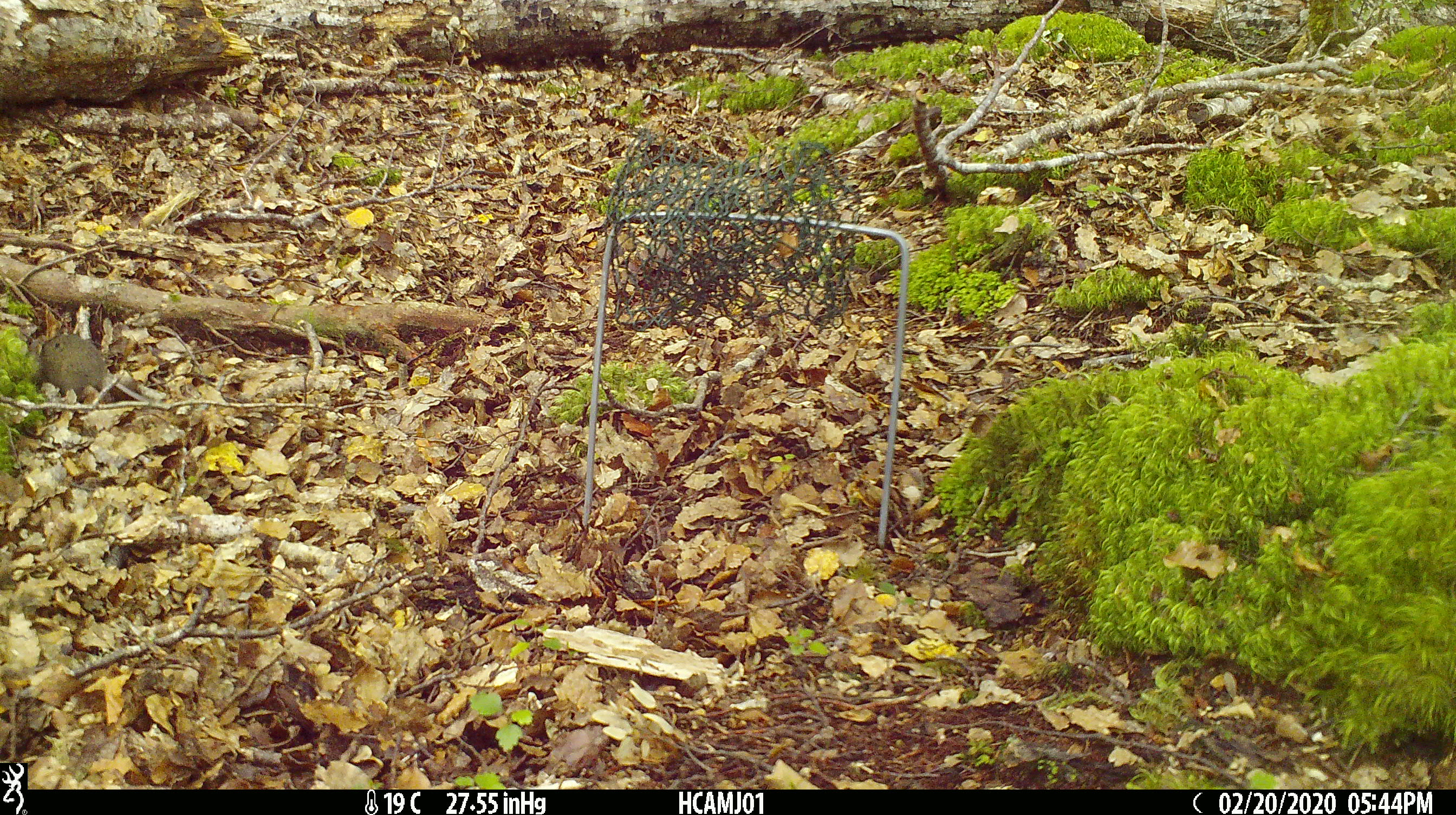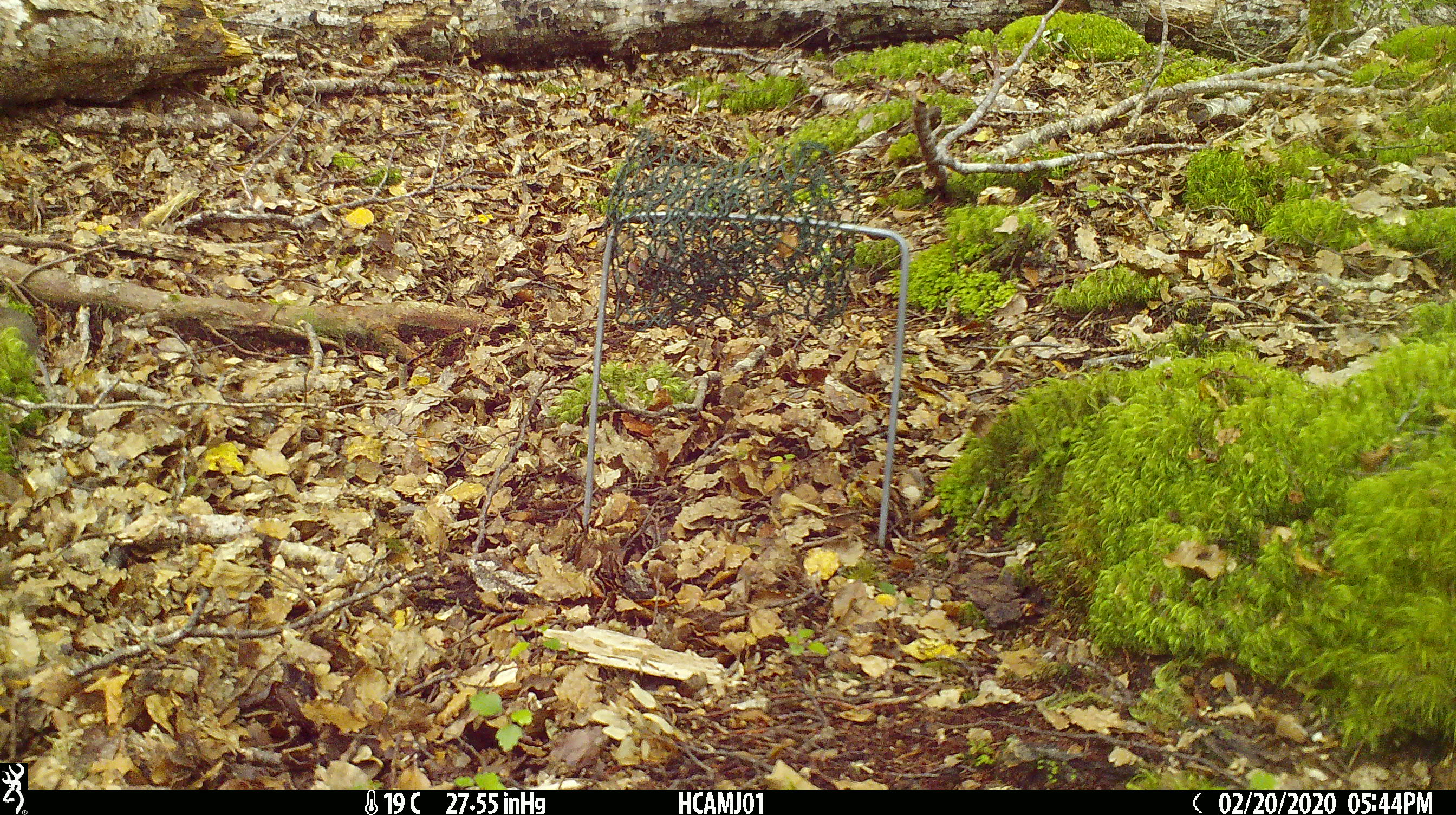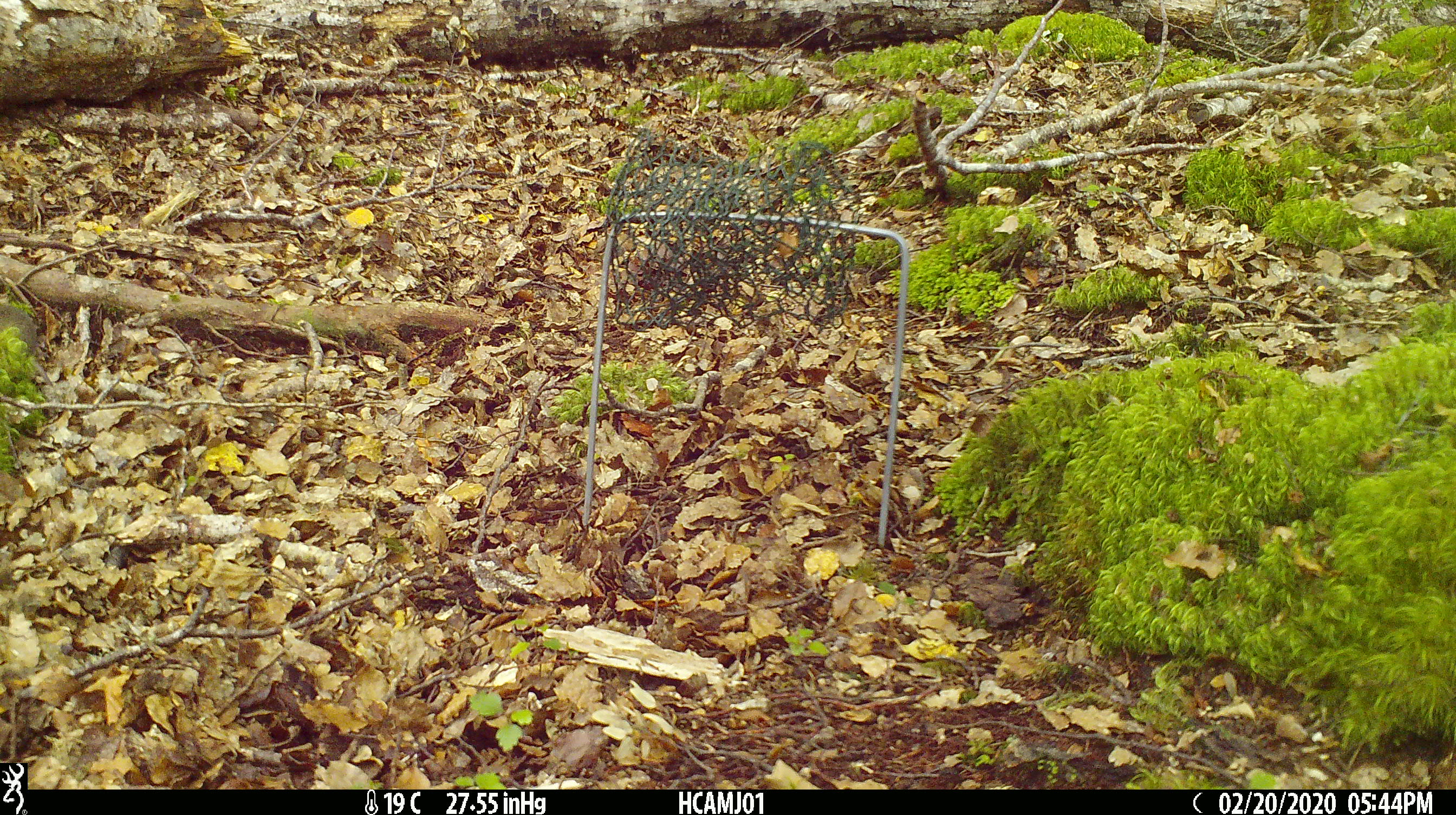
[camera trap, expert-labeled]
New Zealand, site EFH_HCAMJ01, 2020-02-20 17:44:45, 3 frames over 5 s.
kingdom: Animalia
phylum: Chordata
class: Mammalia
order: Rodentia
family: Muridae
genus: Mus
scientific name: Mus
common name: mouse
Mouse (Mus).